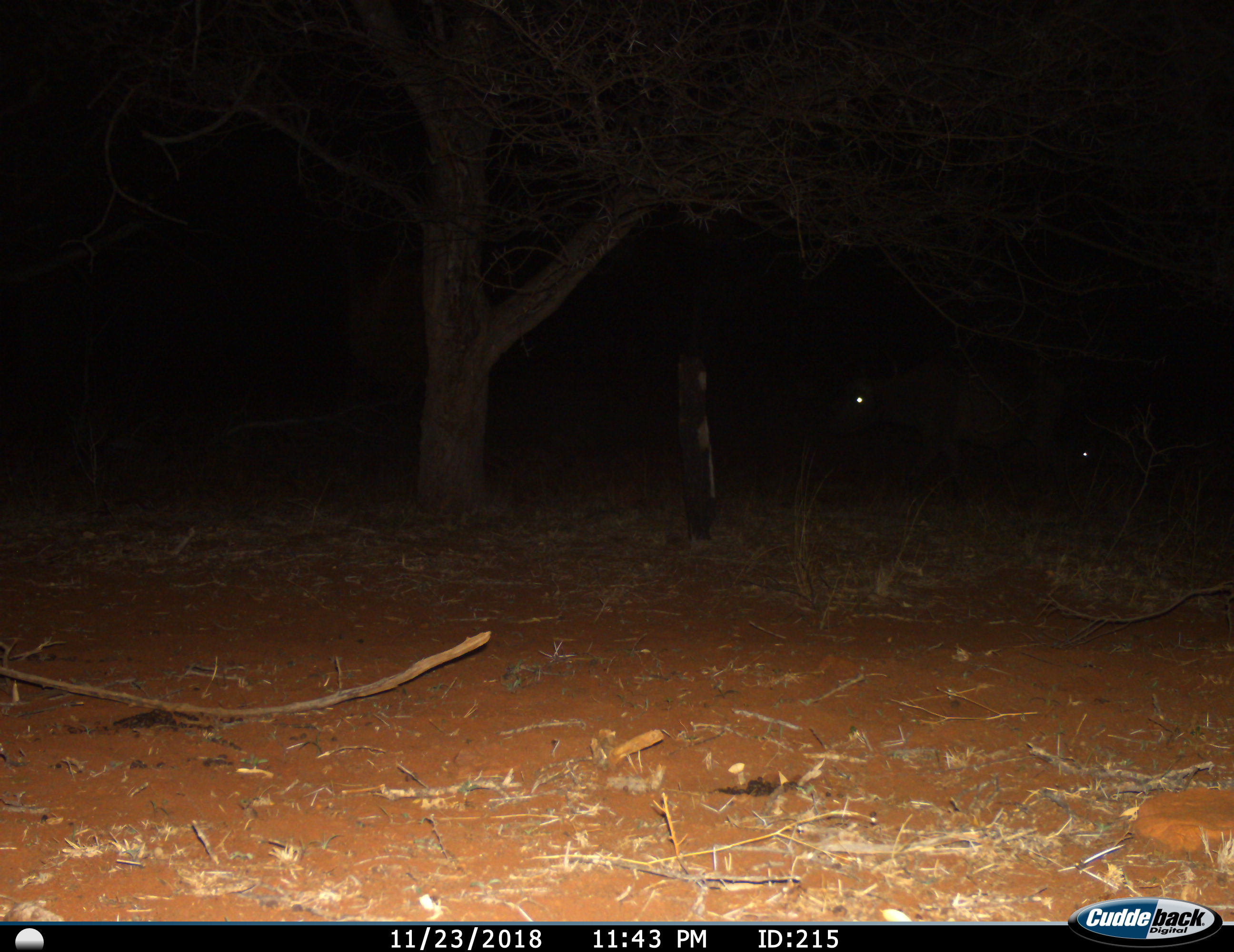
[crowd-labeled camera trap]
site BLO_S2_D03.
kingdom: Animalia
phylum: Chordata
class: Mammalia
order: Artiodactyla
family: Bovidae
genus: Syncerus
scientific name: Syncerus caffer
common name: african buffalo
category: buffalo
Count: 1.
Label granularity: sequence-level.